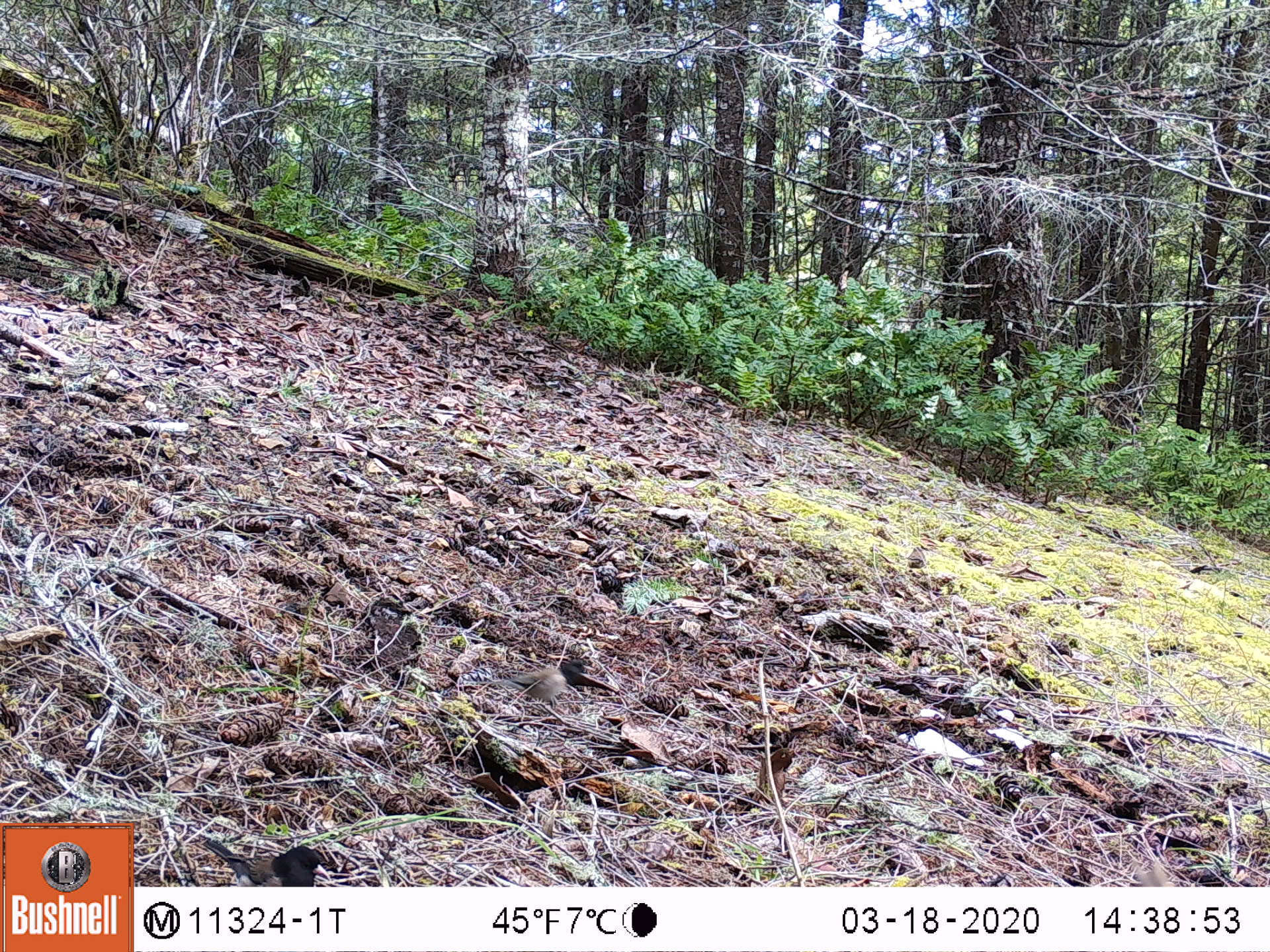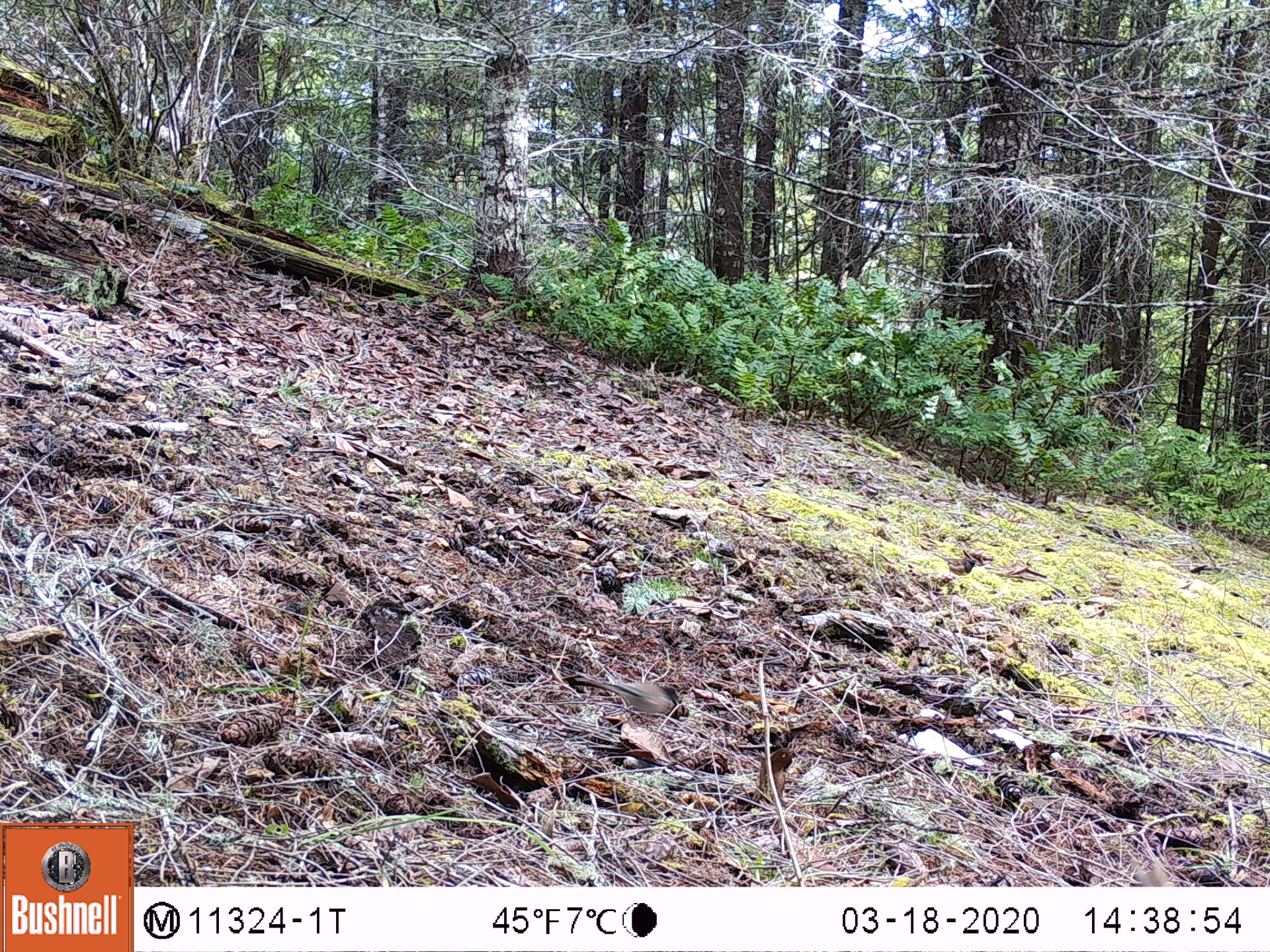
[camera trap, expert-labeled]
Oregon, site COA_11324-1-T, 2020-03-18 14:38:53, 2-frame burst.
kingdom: Animalia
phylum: Chordata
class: Aves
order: Passeriformes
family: Passerellidae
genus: Junco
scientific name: Junco hyemalis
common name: dark-eyed junco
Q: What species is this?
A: Dark-eyed junco (Junco hyemalis).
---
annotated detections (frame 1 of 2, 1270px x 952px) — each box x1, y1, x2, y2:
dark-eyed junco: 199, 827, 332, 881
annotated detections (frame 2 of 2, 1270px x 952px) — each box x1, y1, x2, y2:
dark-eyed junco: 562, 671, 688, 720